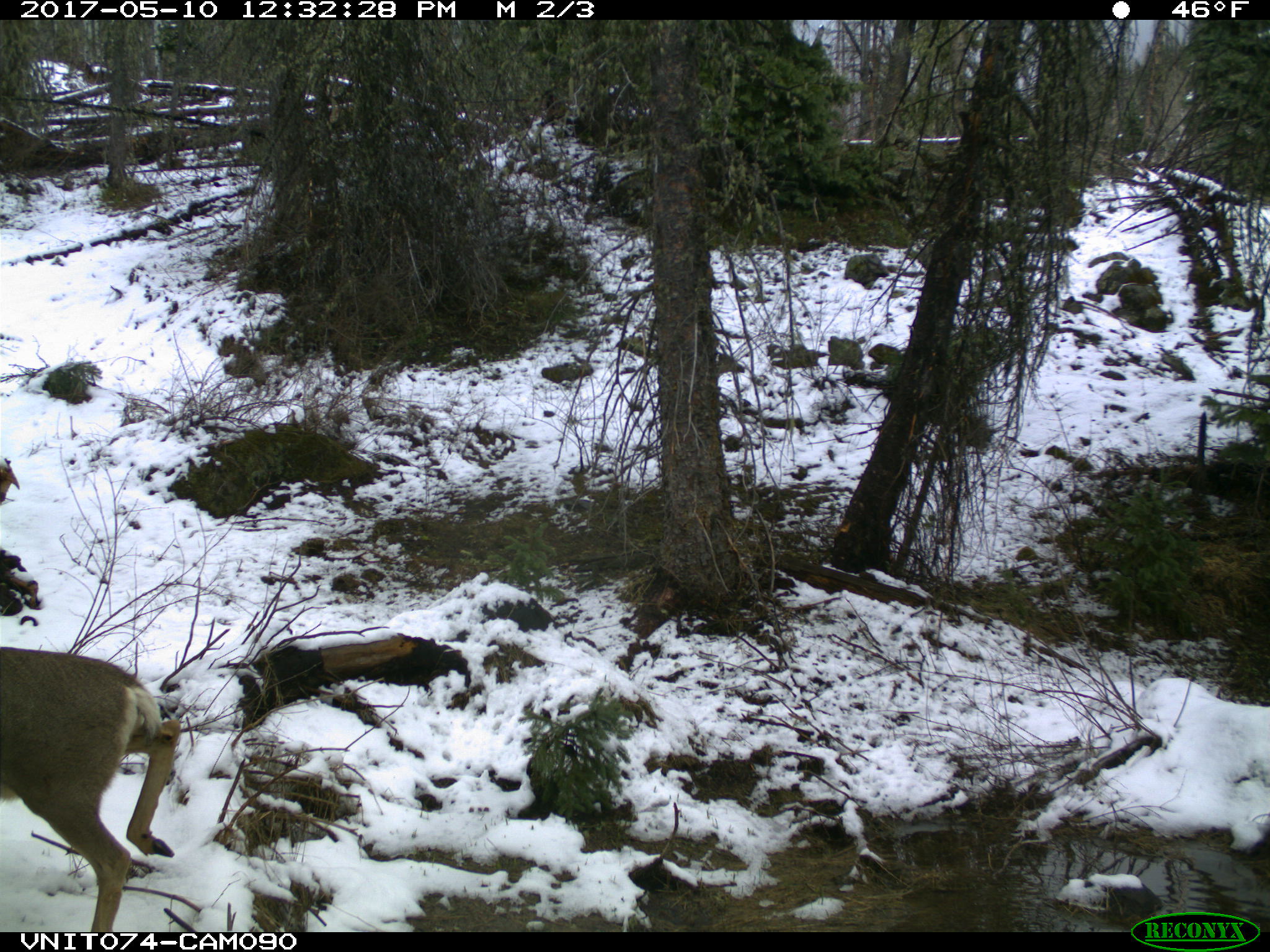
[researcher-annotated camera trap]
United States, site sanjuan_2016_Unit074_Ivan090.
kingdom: Animalia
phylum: Chordata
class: Mammalia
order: Artiodactyla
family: Cervidae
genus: Odocoileus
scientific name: Odocoileus hemionus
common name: mule deer